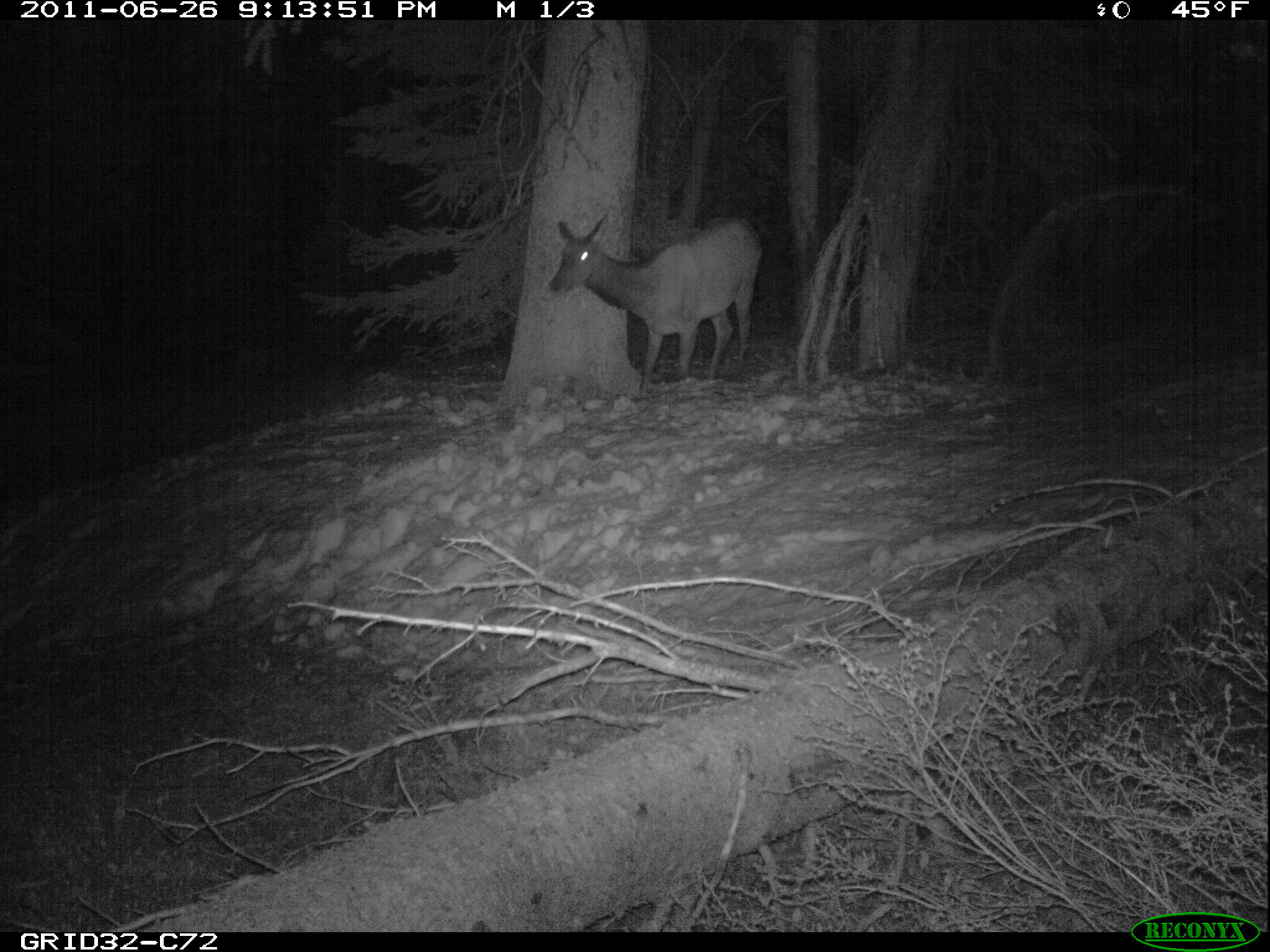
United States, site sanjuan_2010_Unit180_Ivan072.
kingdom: Animalia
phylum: Chordata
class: Mammalia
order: Artiodactyla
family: Cervidae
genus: Cervus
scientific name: Cervus elaphus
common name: red deer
Cervus elaphus (red deer).